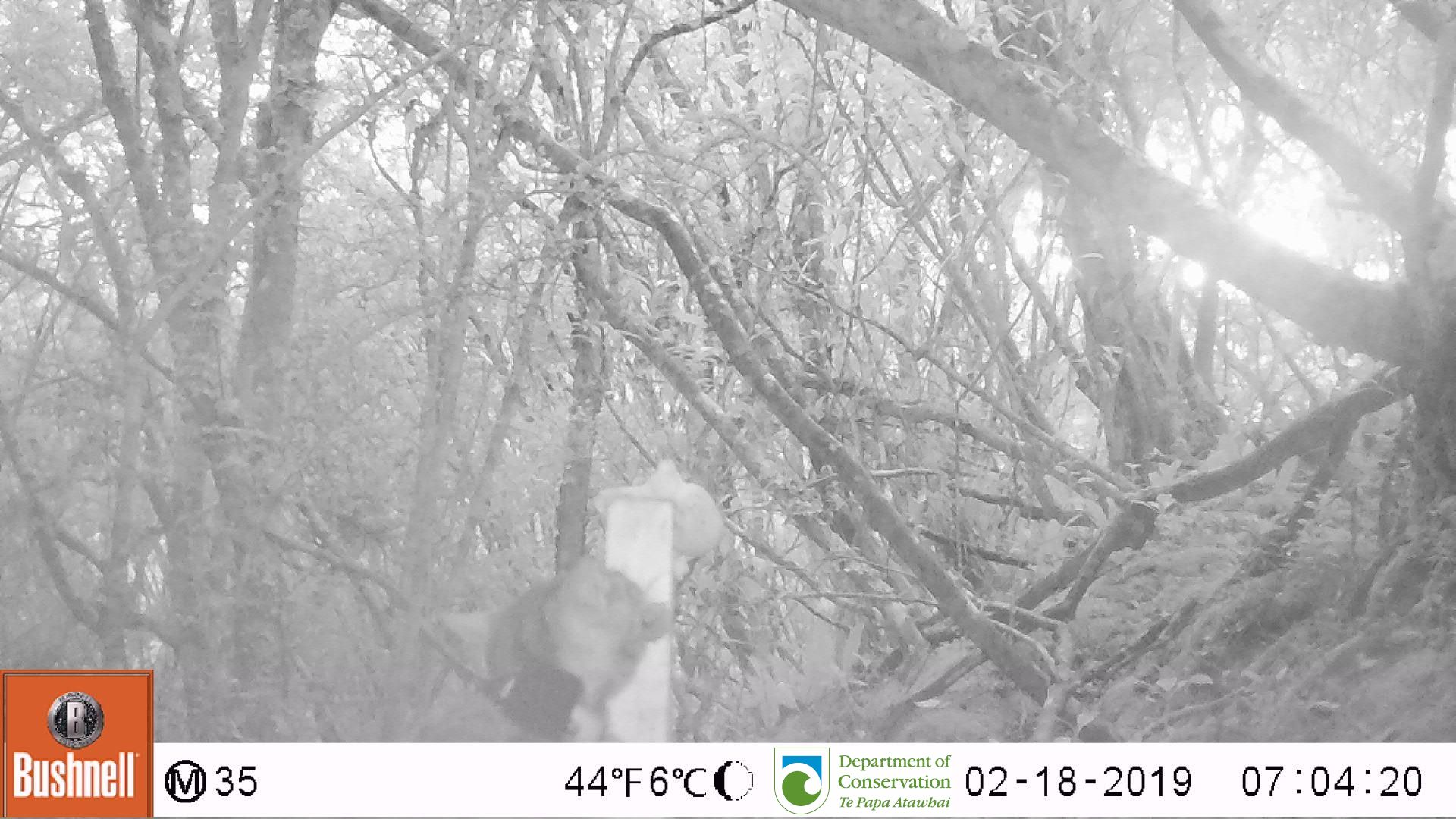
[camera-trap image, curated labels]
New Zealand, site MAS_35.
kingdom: Animalia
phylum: Chordata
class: Mammalia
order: Carnivora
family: Felidae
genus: Felis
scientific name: Felis catus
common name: domestic cat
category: cat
Cat (domestic cat) (Felis catus).